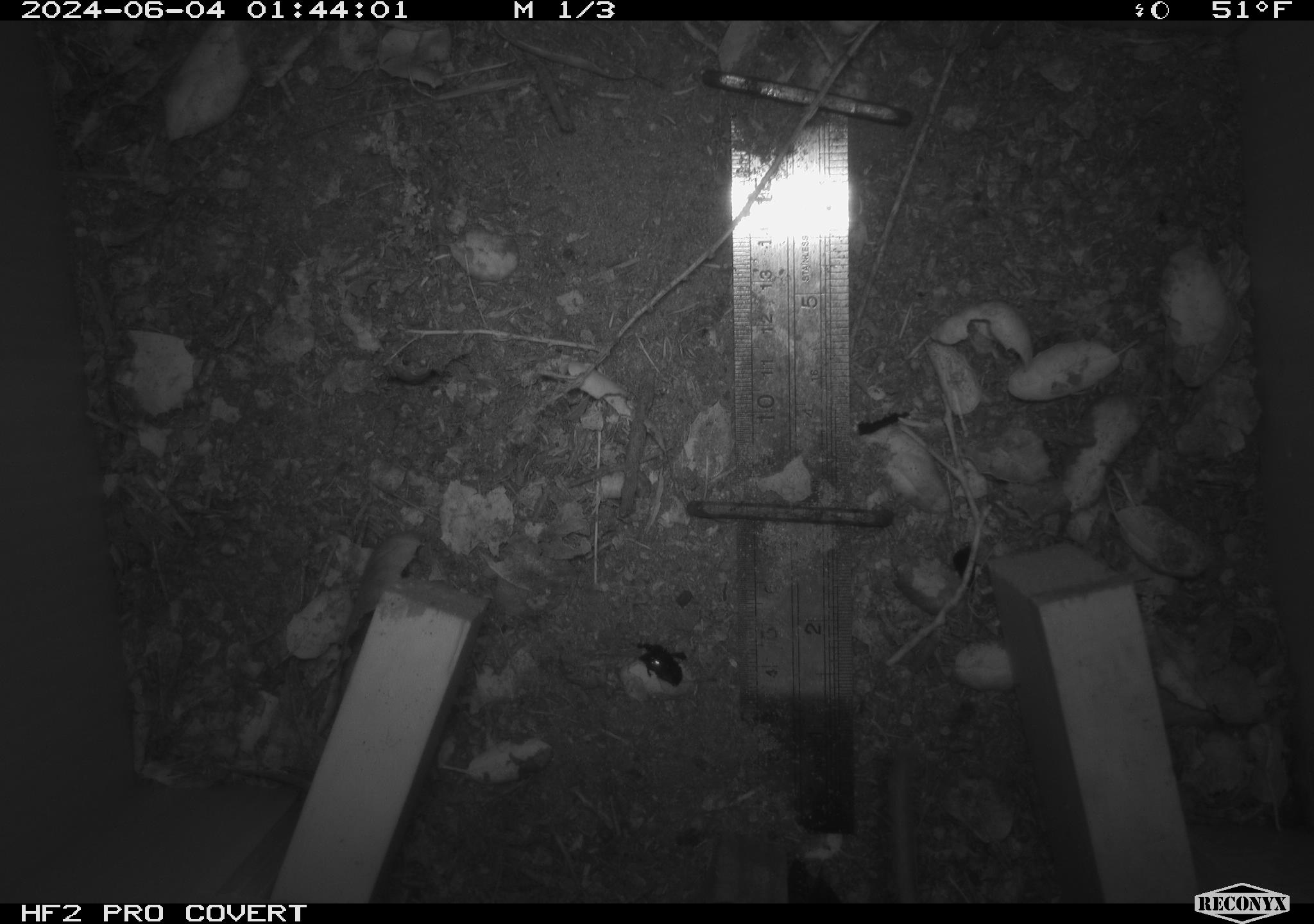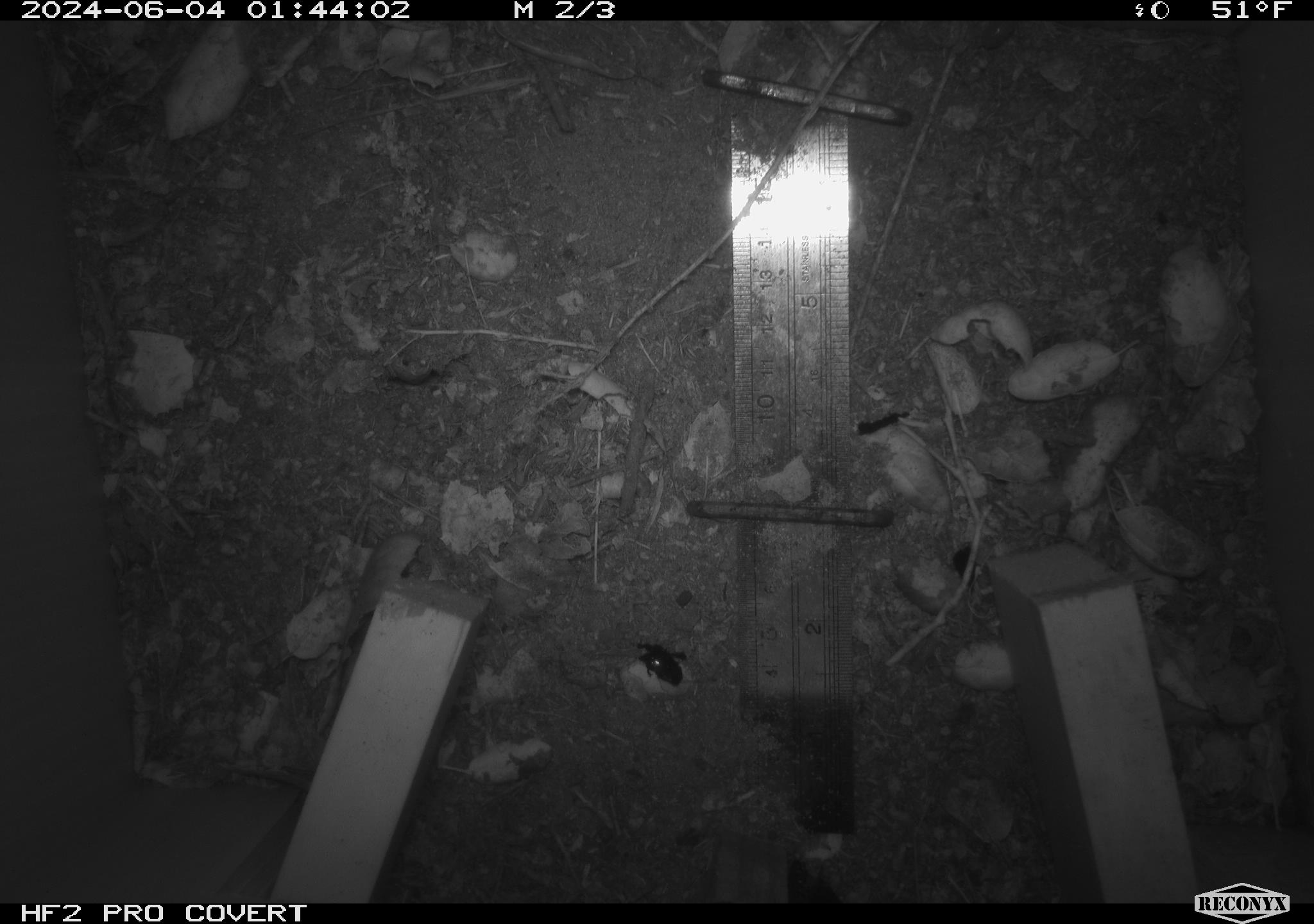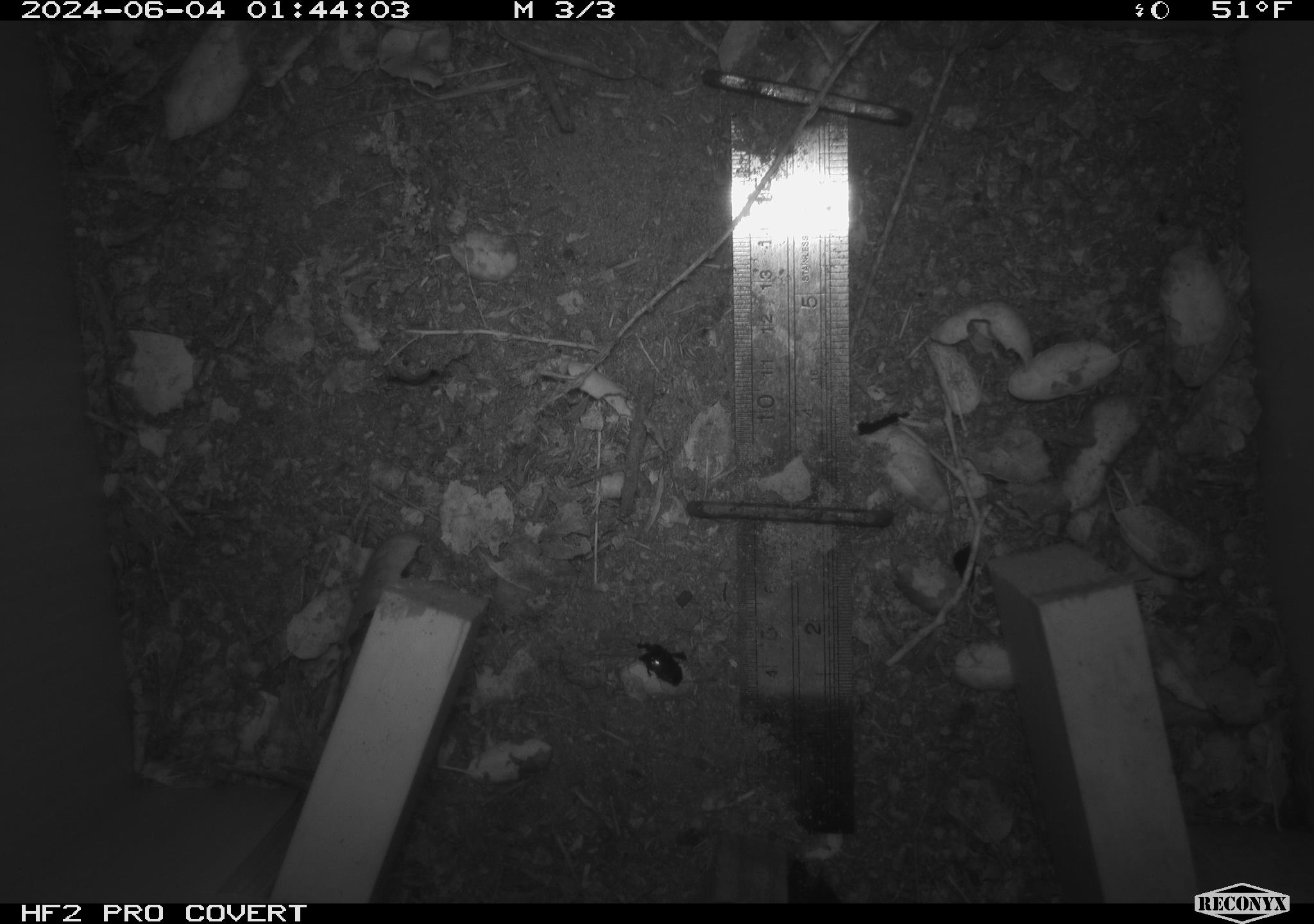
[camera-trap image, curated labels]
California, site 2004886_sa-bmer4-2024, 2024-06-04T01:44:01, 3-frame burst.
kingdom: Animalia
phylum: Chordata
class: Mammalia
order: Rodentia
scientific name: Rodentia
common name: mouse species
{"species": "mouse species (Rodentia)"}